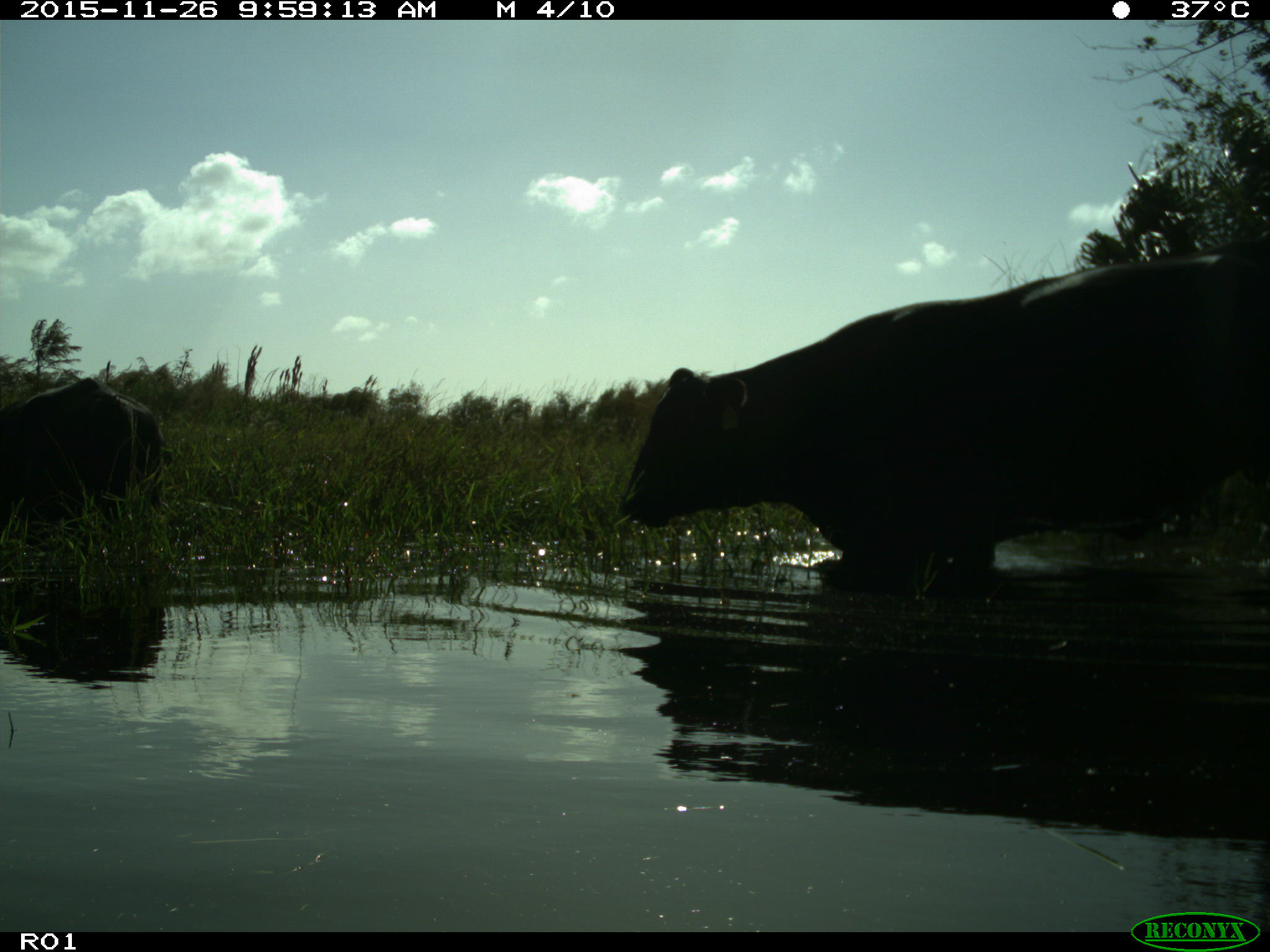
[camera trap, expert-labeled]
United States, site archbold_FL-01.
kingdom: Animalia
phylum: Chordata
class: Mammalia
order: Artiodactyla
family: Bovidae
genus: Bos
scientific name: Bos taurus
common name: domestic cow